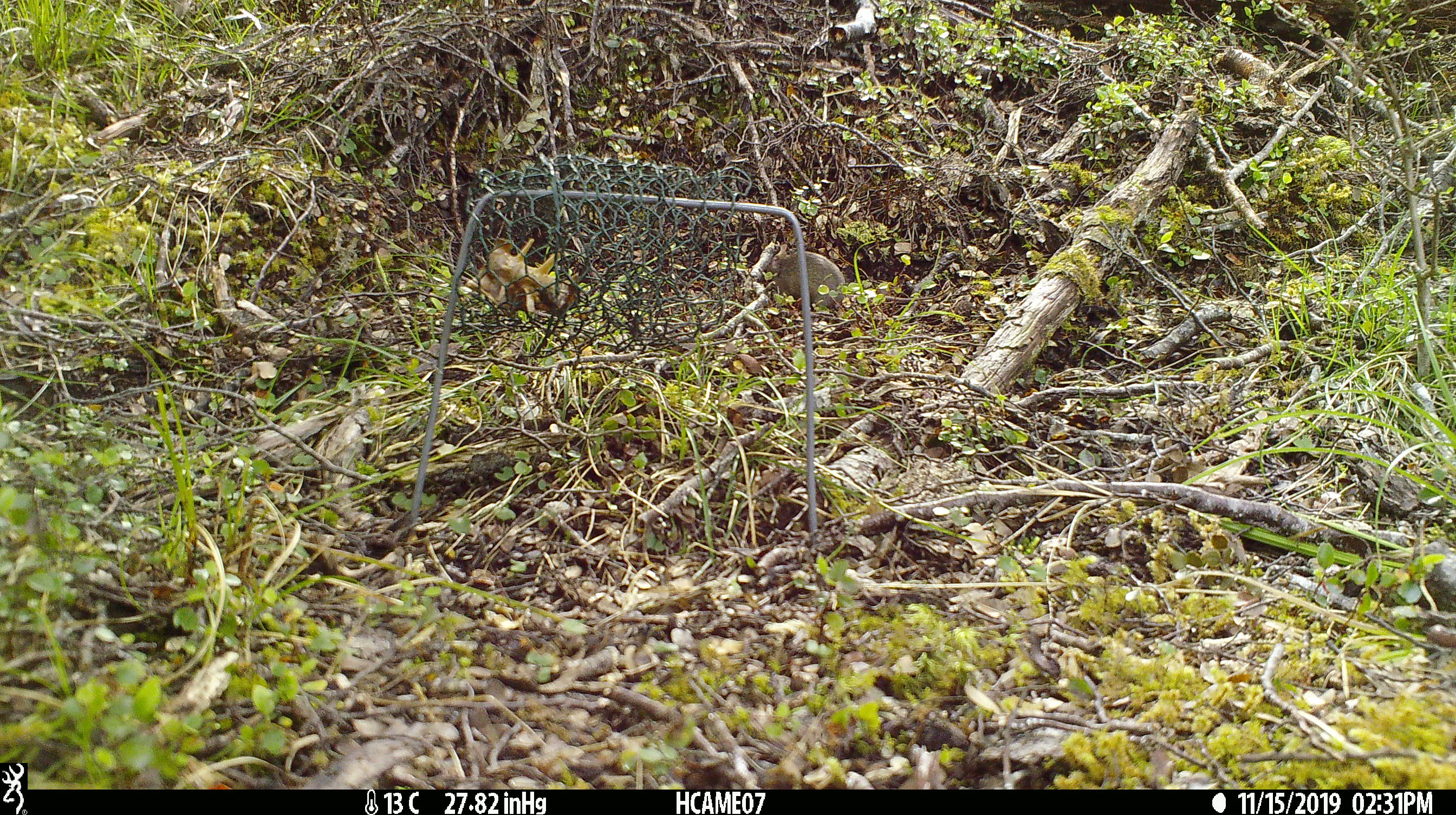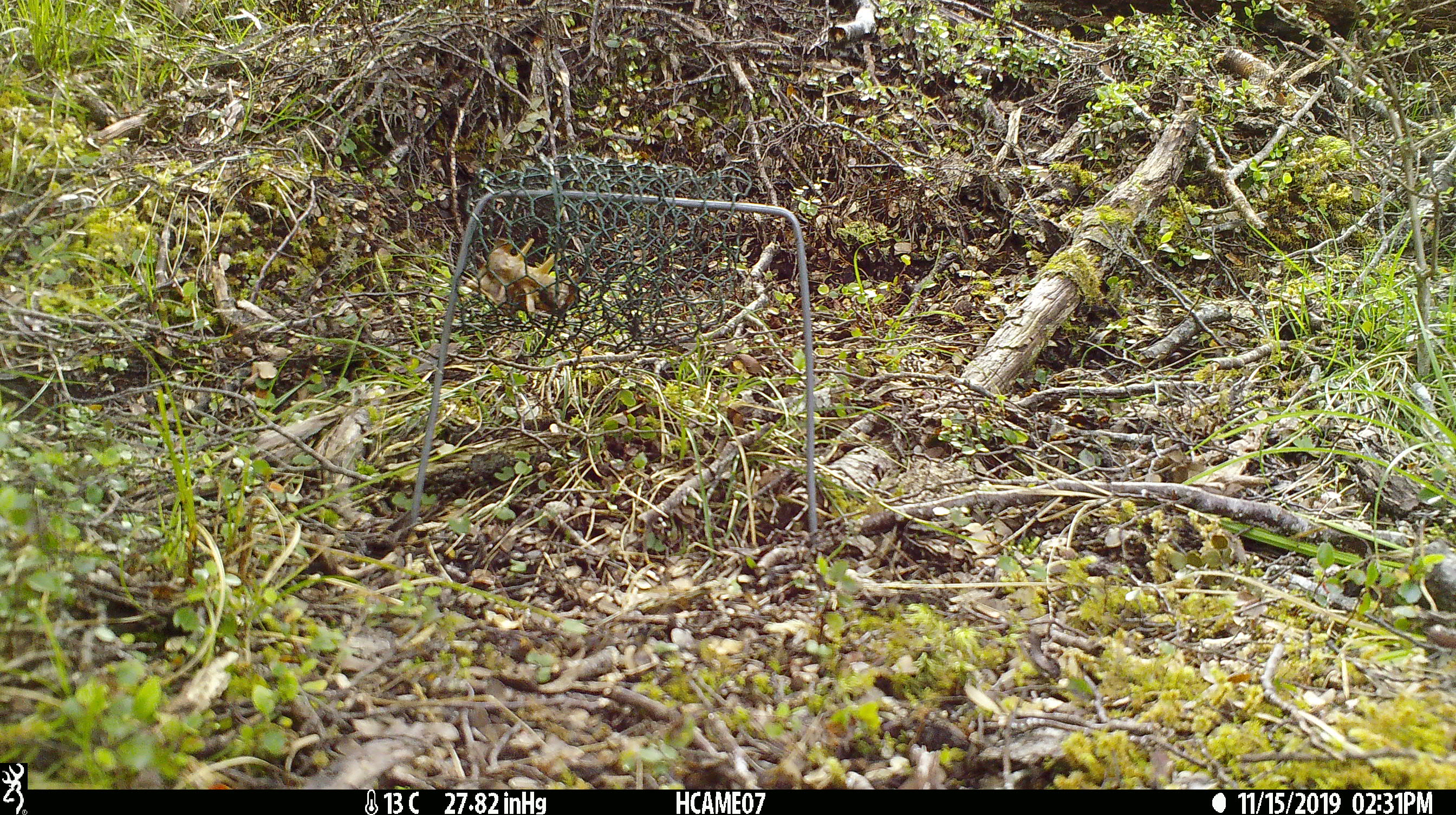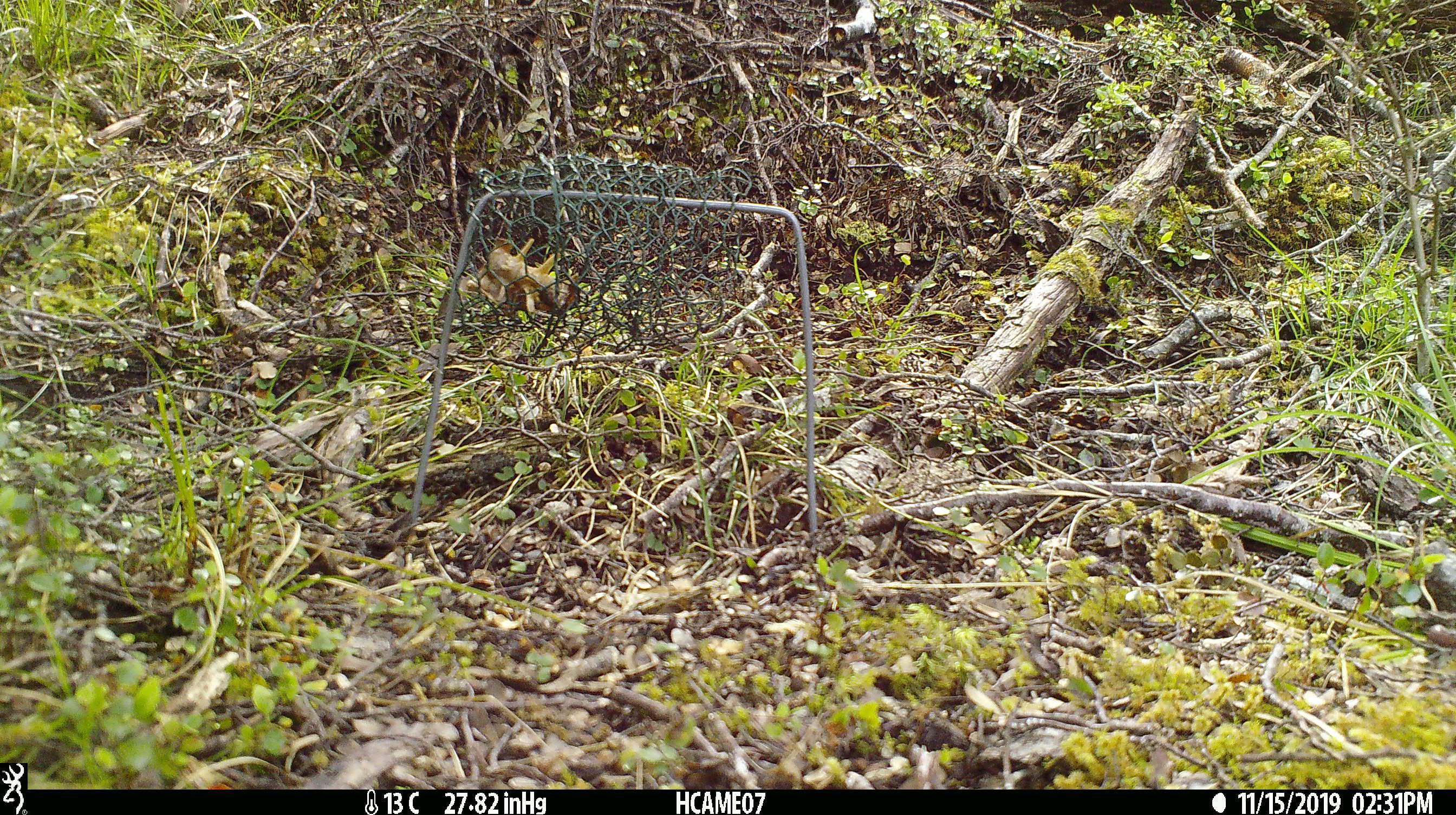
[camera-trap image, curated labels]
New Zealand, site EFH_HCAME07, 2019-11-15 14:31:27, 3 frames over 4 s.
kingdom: Animalia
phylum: Chordata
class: Mammalia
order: Rodentia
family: Muridae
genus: Mus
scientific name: Mus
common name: mouse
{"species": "mouse (Mus)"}